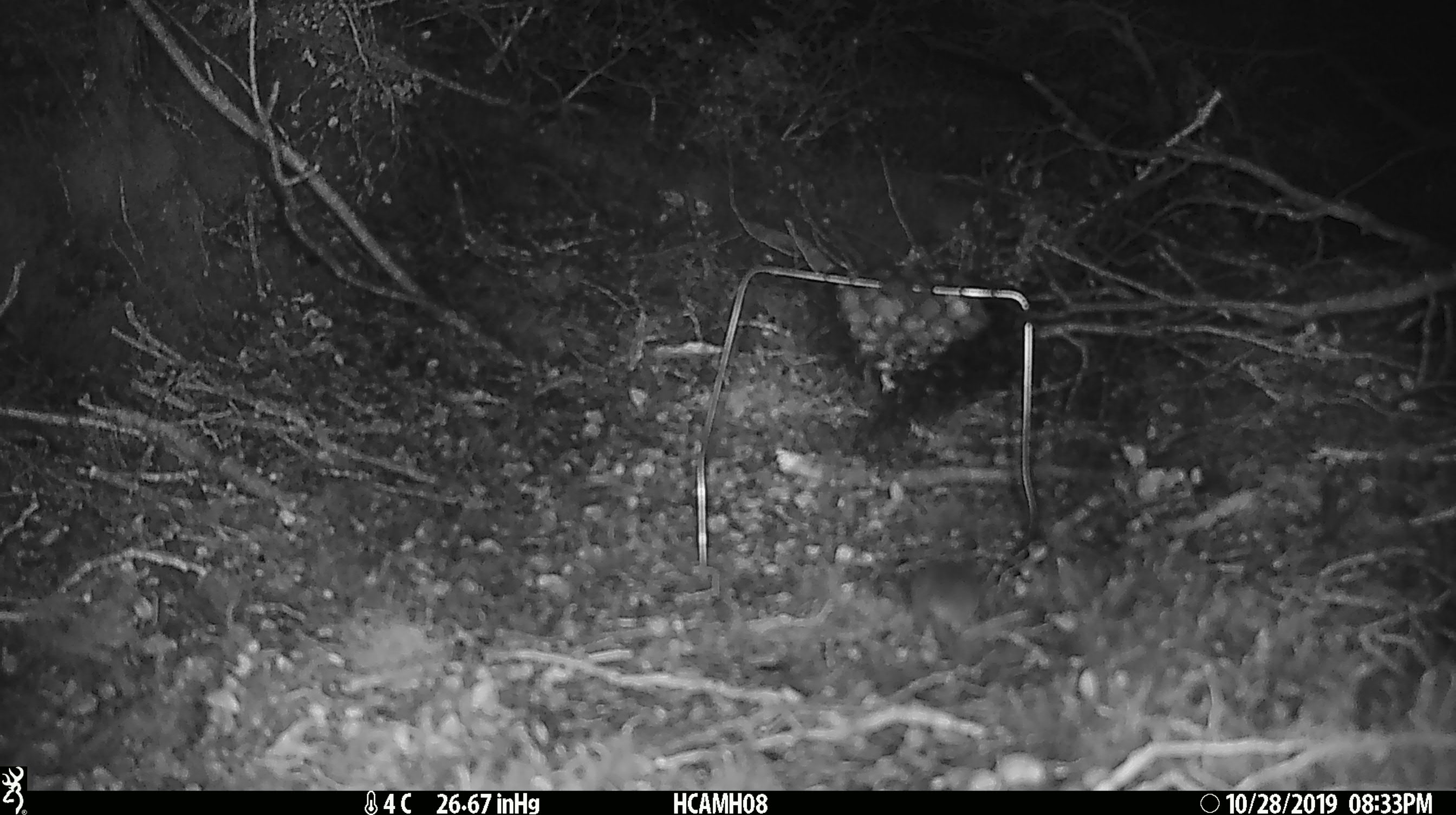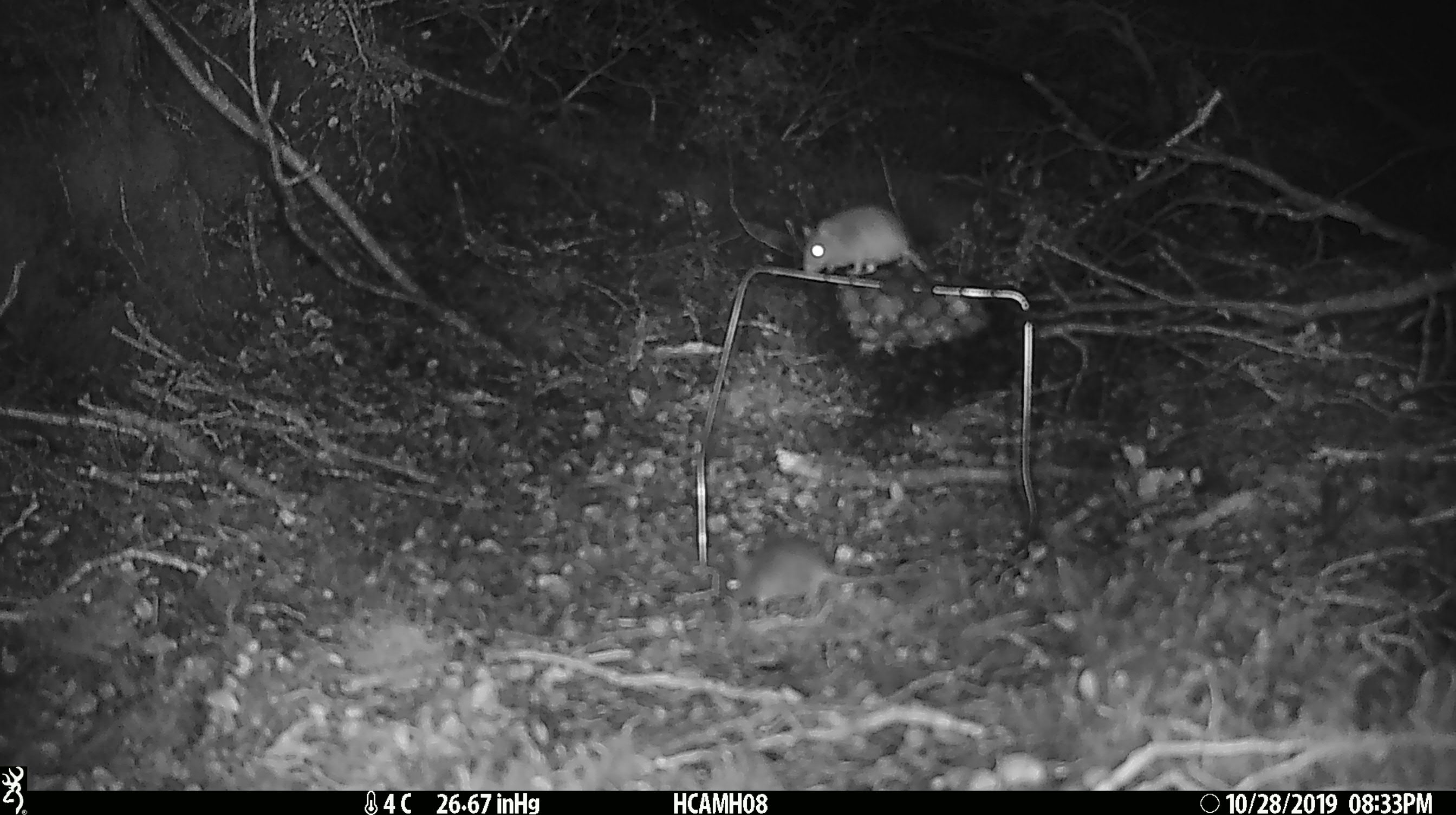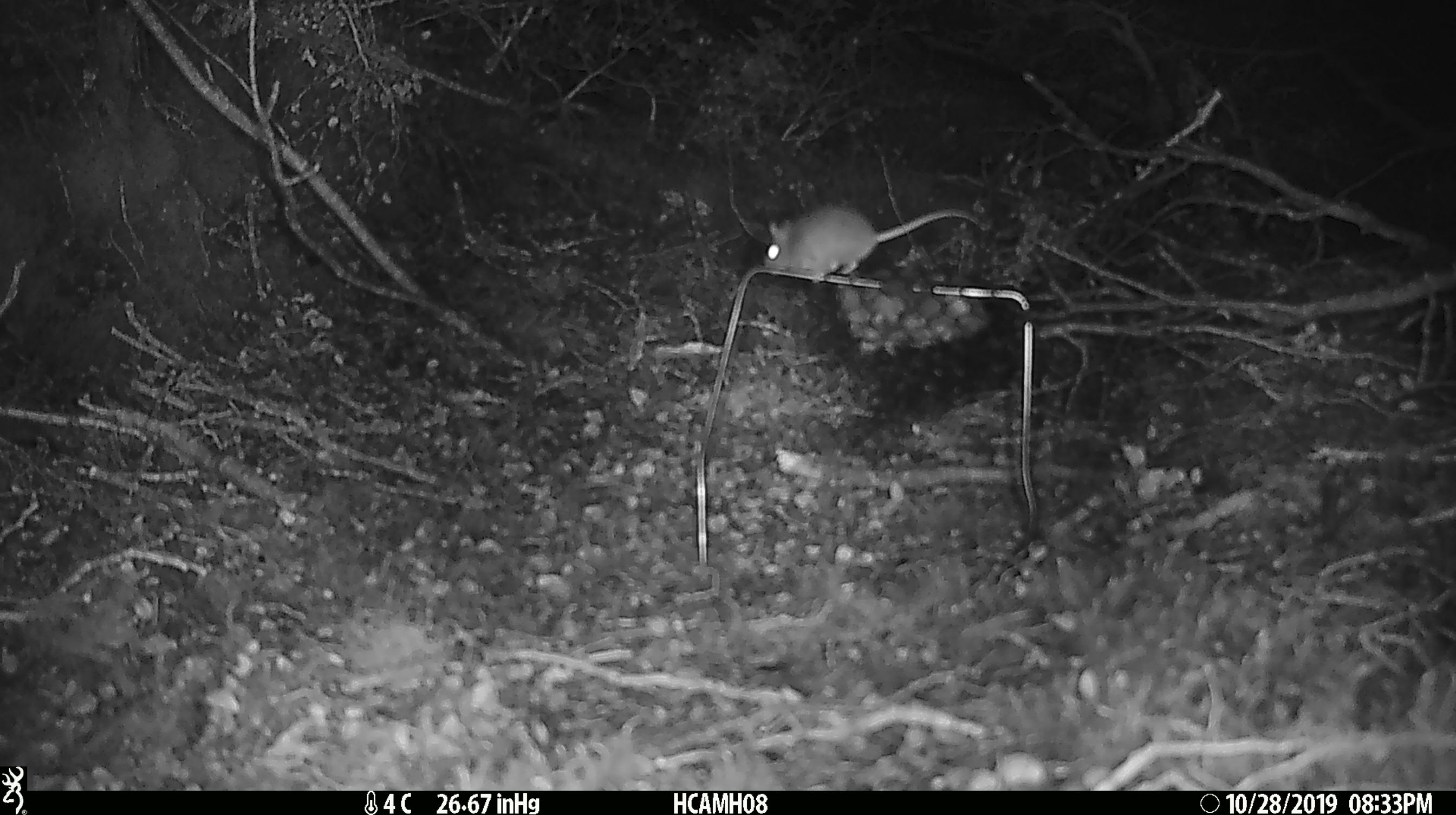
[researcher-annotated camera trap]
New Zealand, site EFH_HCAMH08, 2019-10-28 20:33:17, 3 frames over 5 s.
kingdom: Animalia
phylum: Chordata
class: Mammalia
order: Rodentia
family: Muridae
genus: Mus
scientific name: Mus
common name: mouse